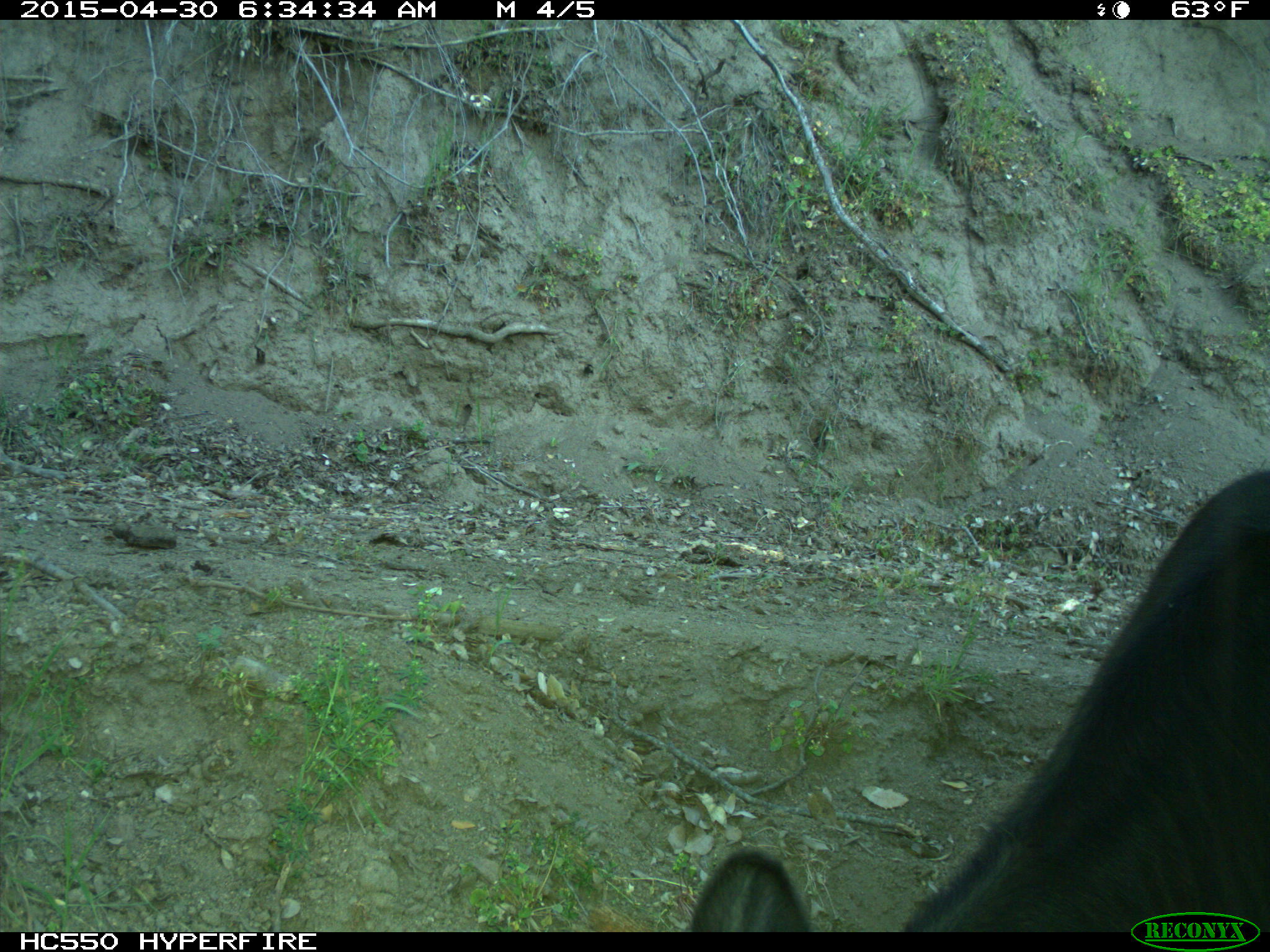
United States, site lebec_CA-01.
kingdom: Animalia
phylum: Chordata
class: Mammalia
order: Artiodactyla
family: Bovidae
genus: Bos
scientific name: Bos taurus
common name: domestic cow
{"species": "Bos taurus (domestic cow)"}